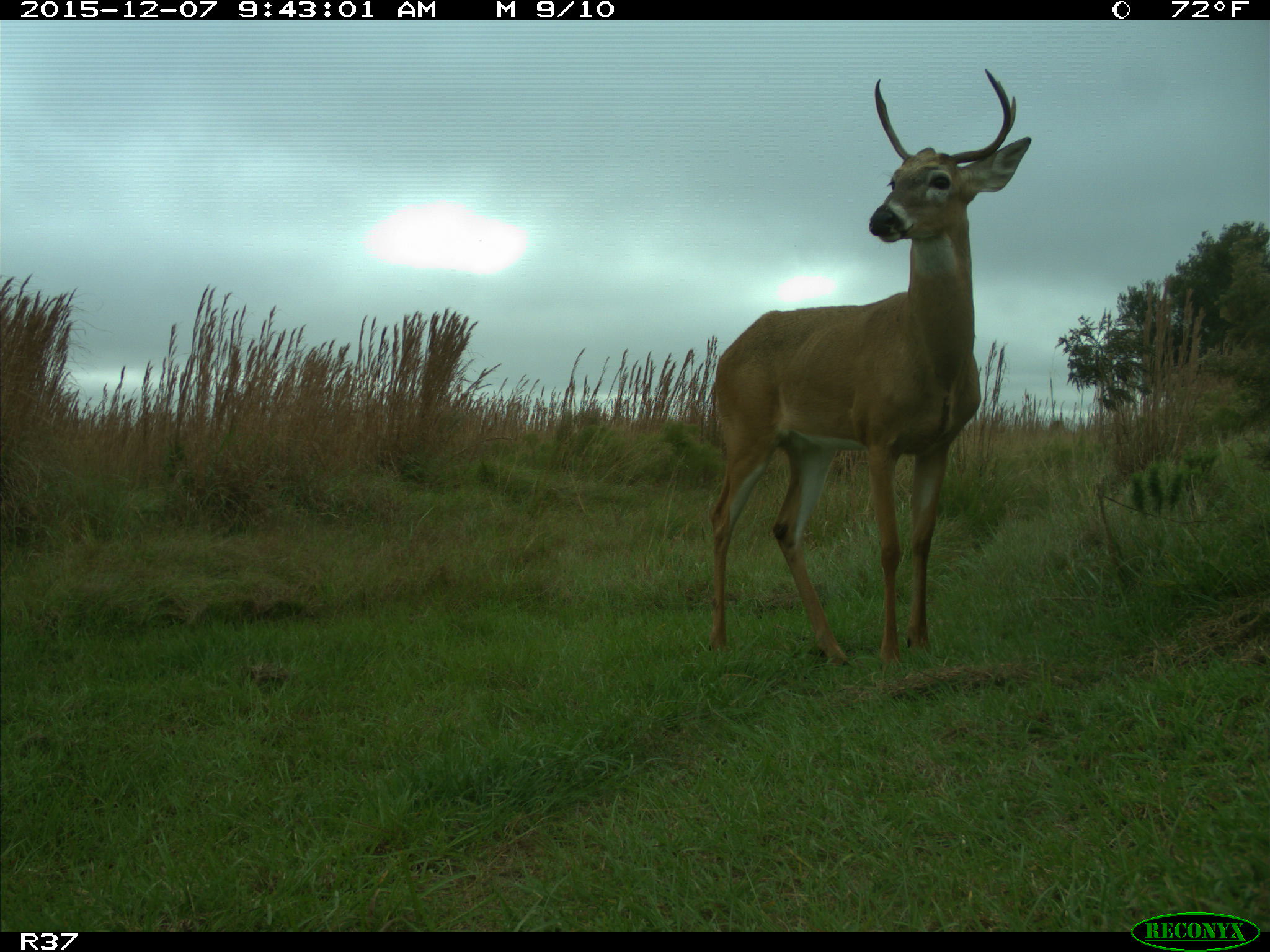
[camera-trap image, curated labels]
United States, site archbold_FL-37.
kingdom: Animalia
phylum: Chordata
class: Mammalia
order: Artiodactyla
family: Cervidae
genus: Odocoileus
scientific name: Odocoileus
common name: deer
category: unidentified deer